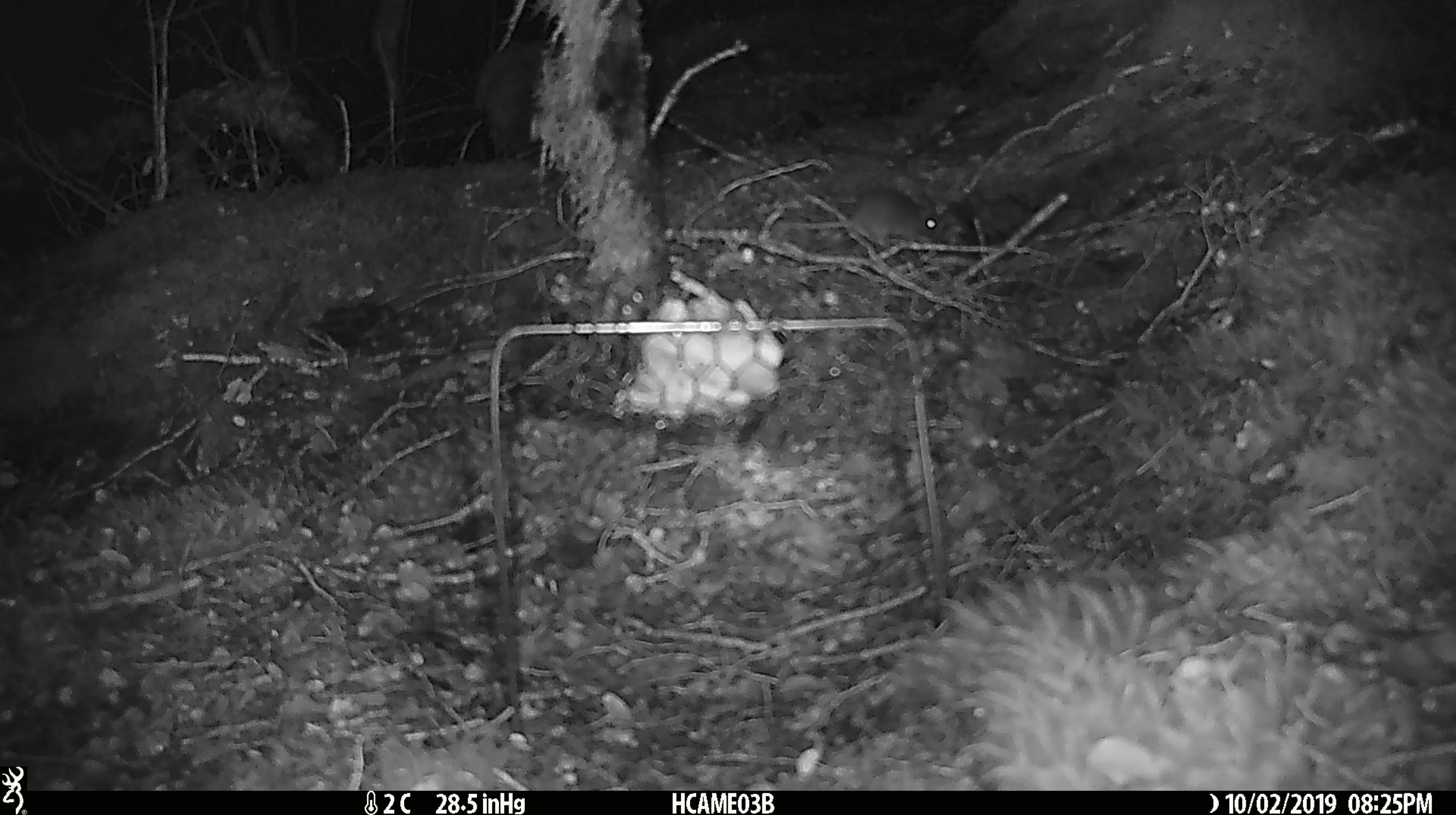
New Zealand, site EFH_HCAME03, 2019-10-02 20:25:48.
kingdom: Animalia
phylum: Chordata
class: Mammalia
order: Rodentia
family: Muridae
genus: Mus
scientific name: Mus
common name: mouse